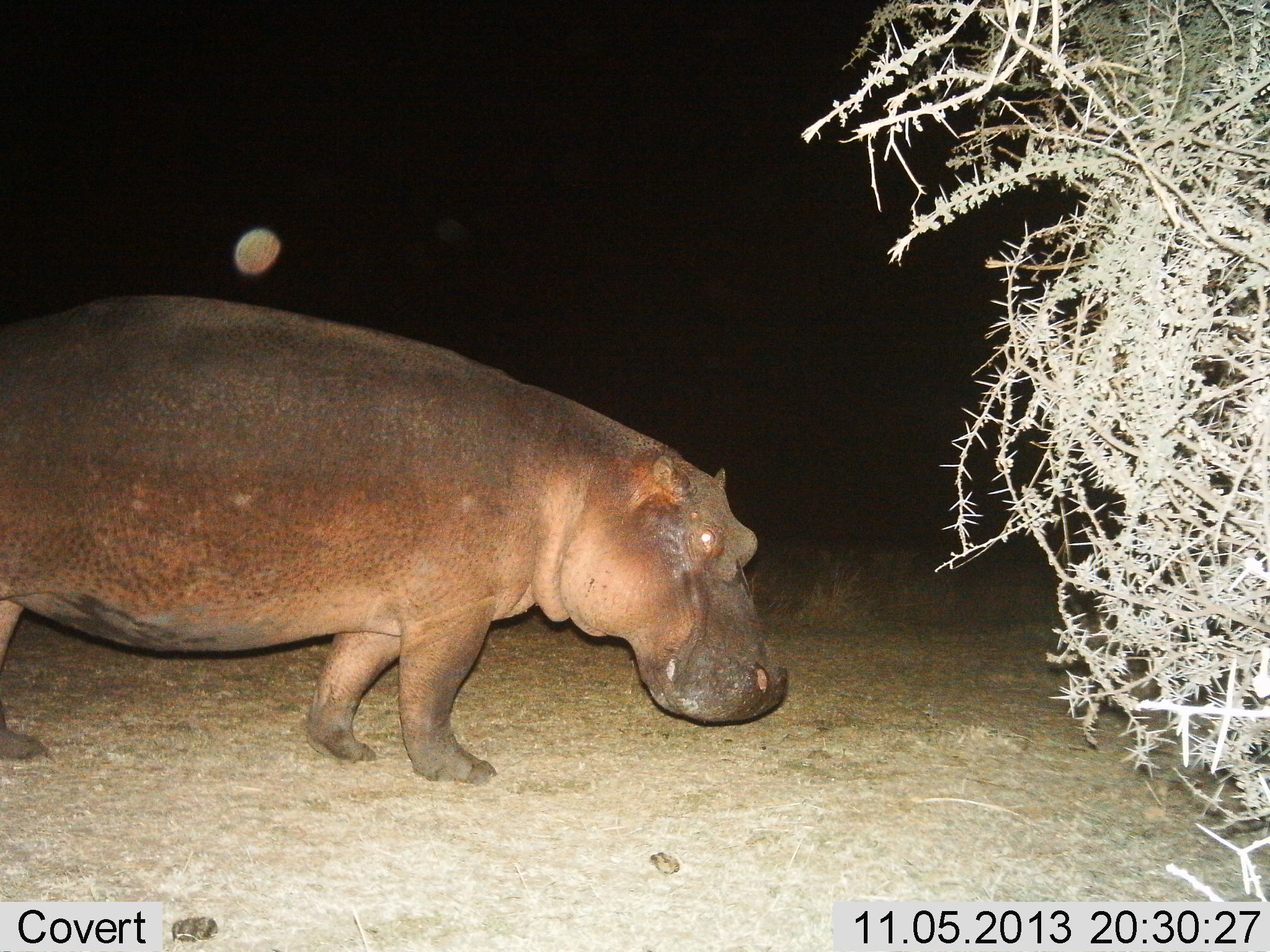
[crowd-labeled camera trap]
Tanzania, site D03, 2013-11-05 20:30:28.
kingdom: Animalia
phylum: Chordata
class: Mammalia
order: Artiodactyla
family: Hippopotamidae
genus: Hippopotamus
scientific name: Hippopotamus amphibius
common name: hippopotamus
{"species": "hippopotamus (Hippopotamus amphibius)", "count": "1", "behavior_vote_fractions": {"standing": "50%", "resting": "0%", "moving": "50%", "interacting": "0%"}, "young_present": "0%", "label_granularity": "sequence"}